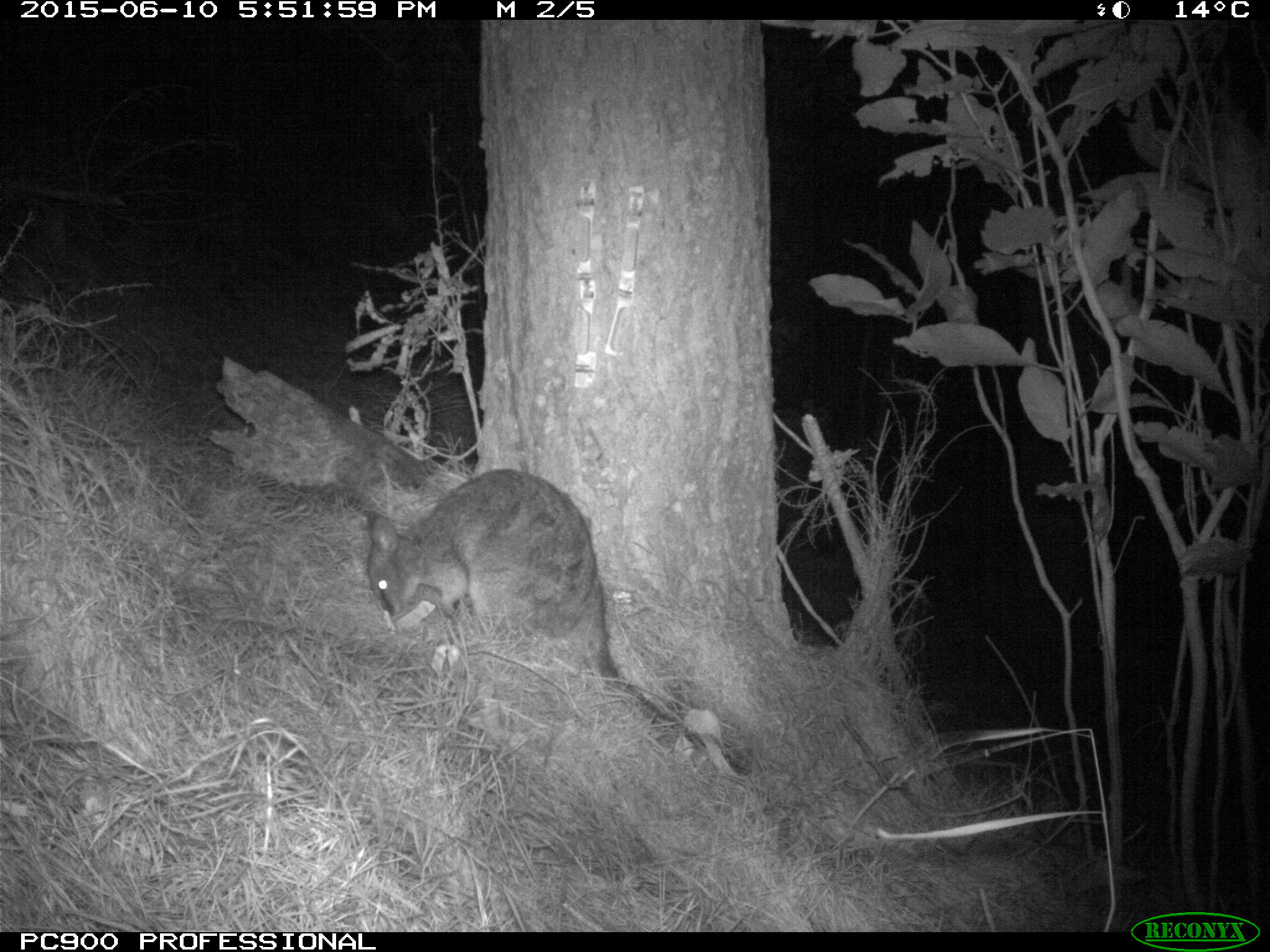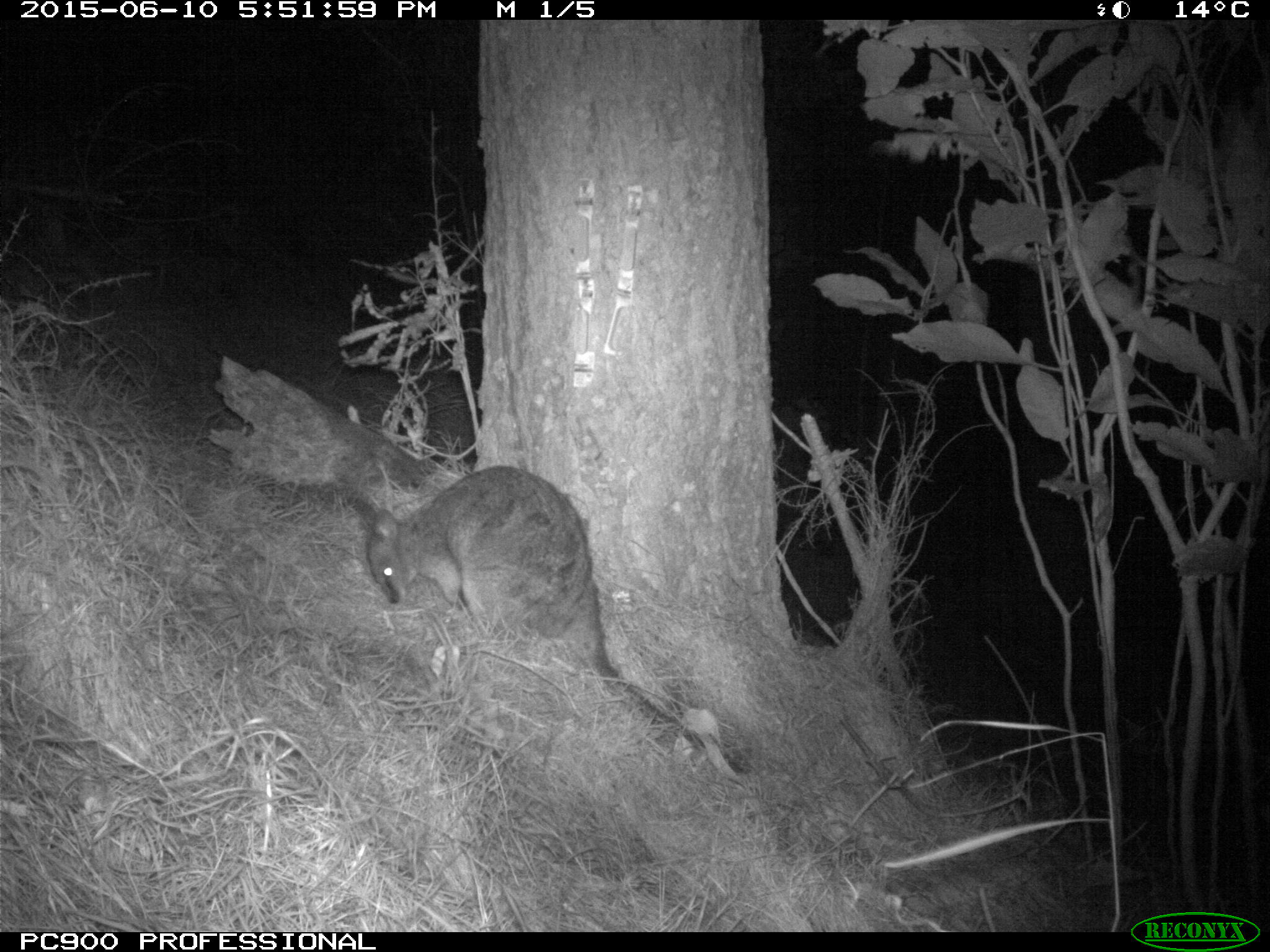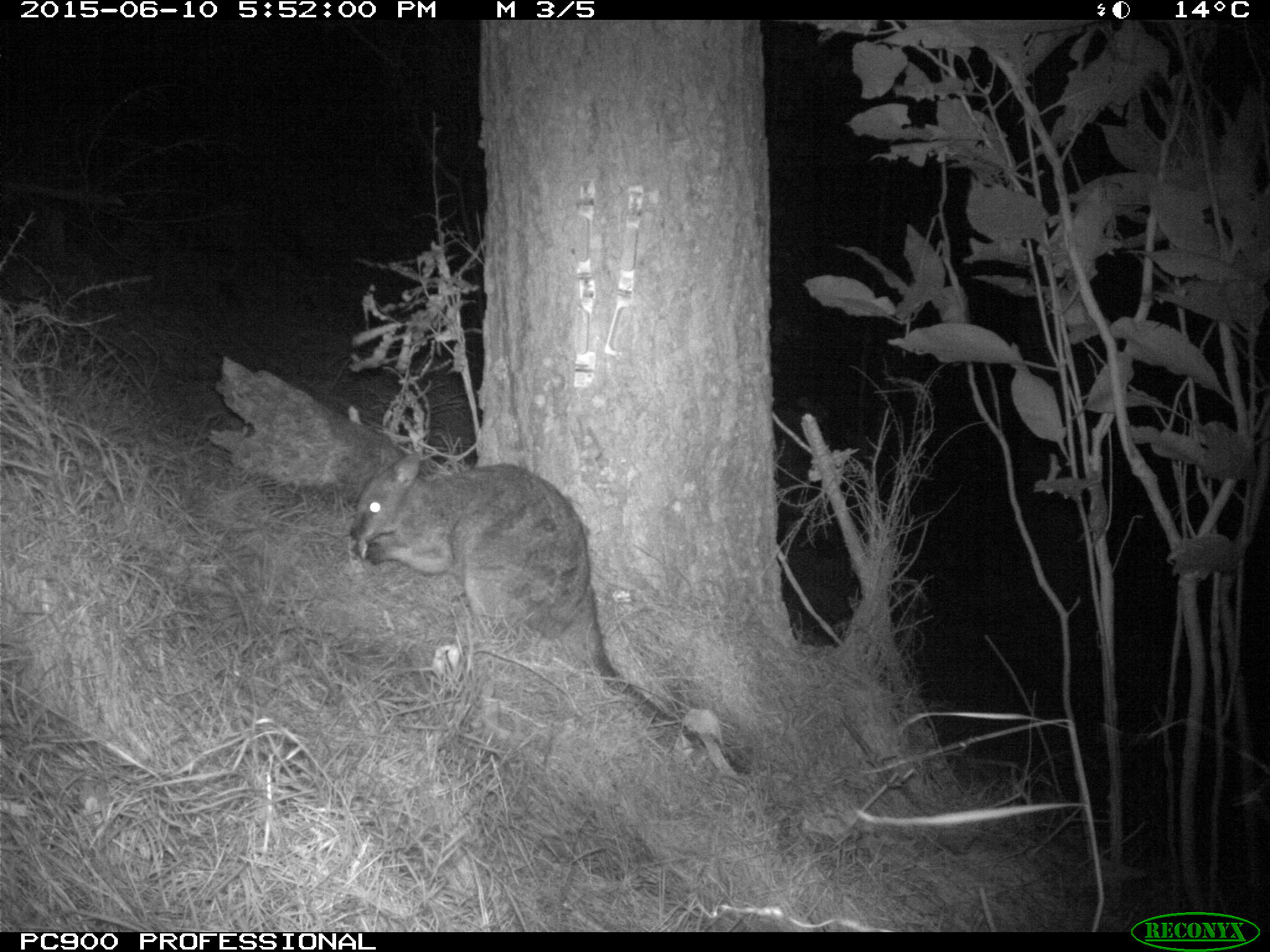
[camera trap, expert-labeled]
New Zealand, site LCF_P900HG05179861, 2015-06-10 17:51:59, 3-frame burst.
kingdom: Animalia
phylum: Chordata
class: Mammalia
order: Diprotodontia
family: Macropodidae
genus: Notamacropus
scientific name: Notamacropus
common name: wallaby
Wallaby (Notamacropus).